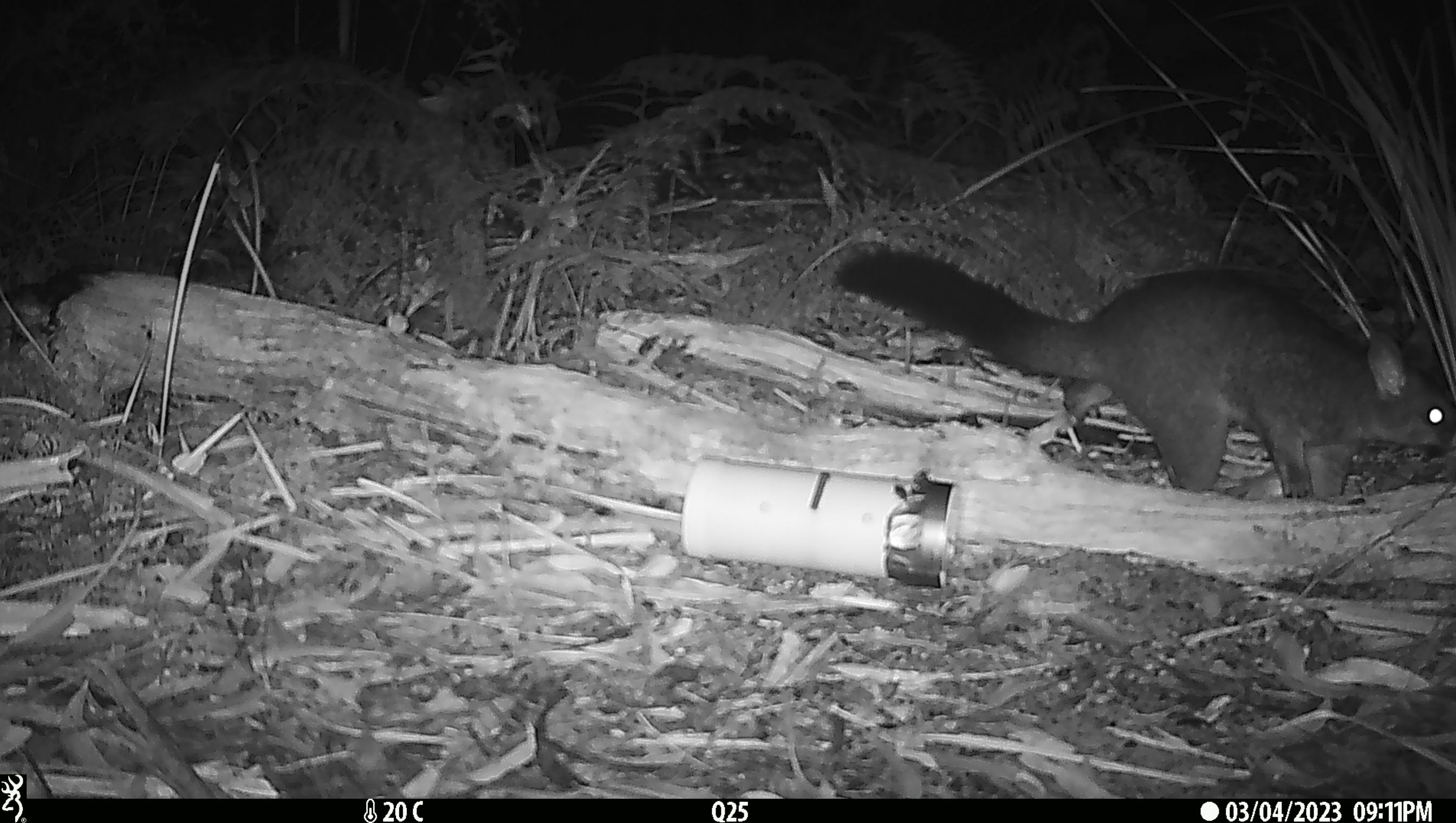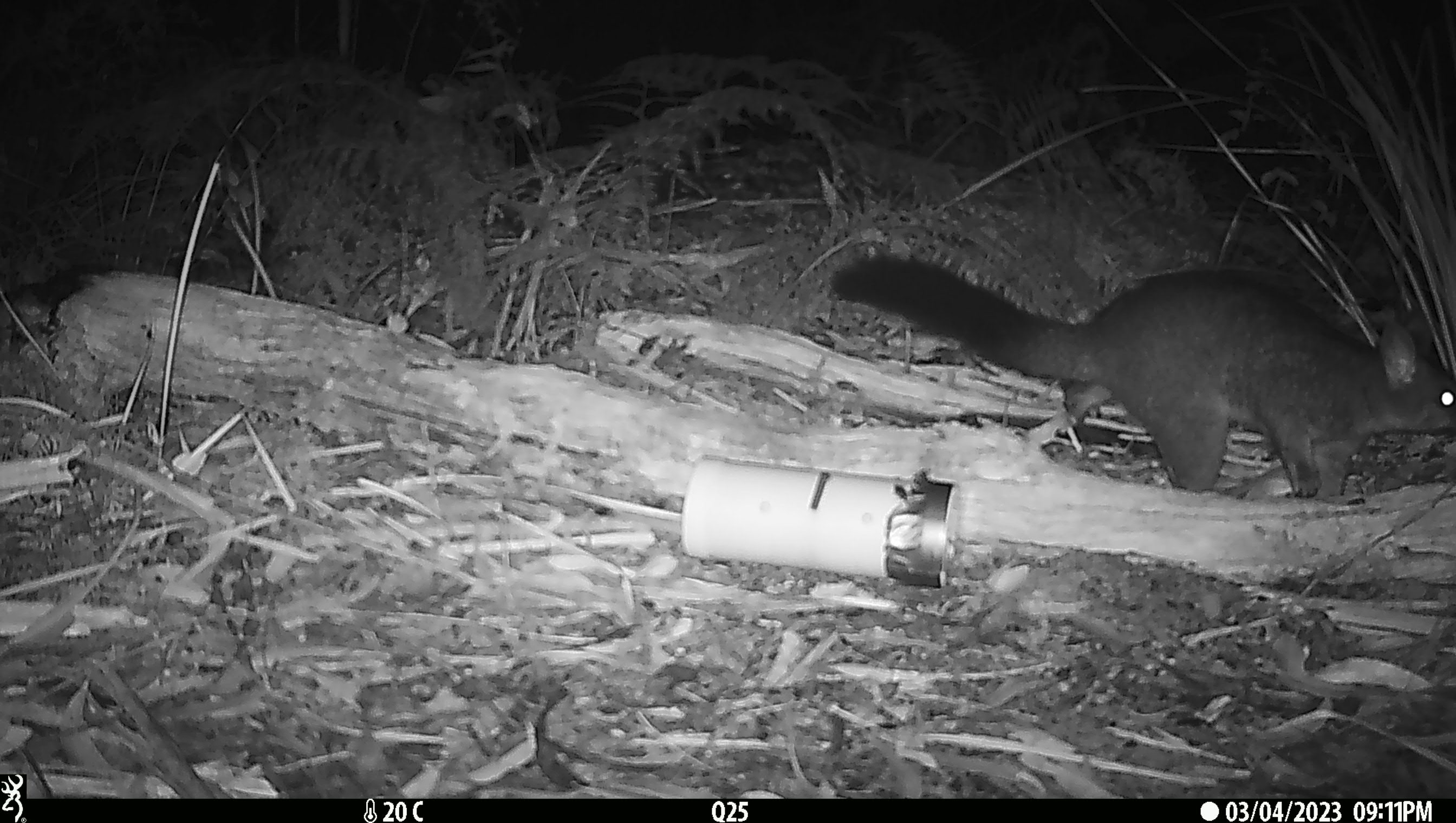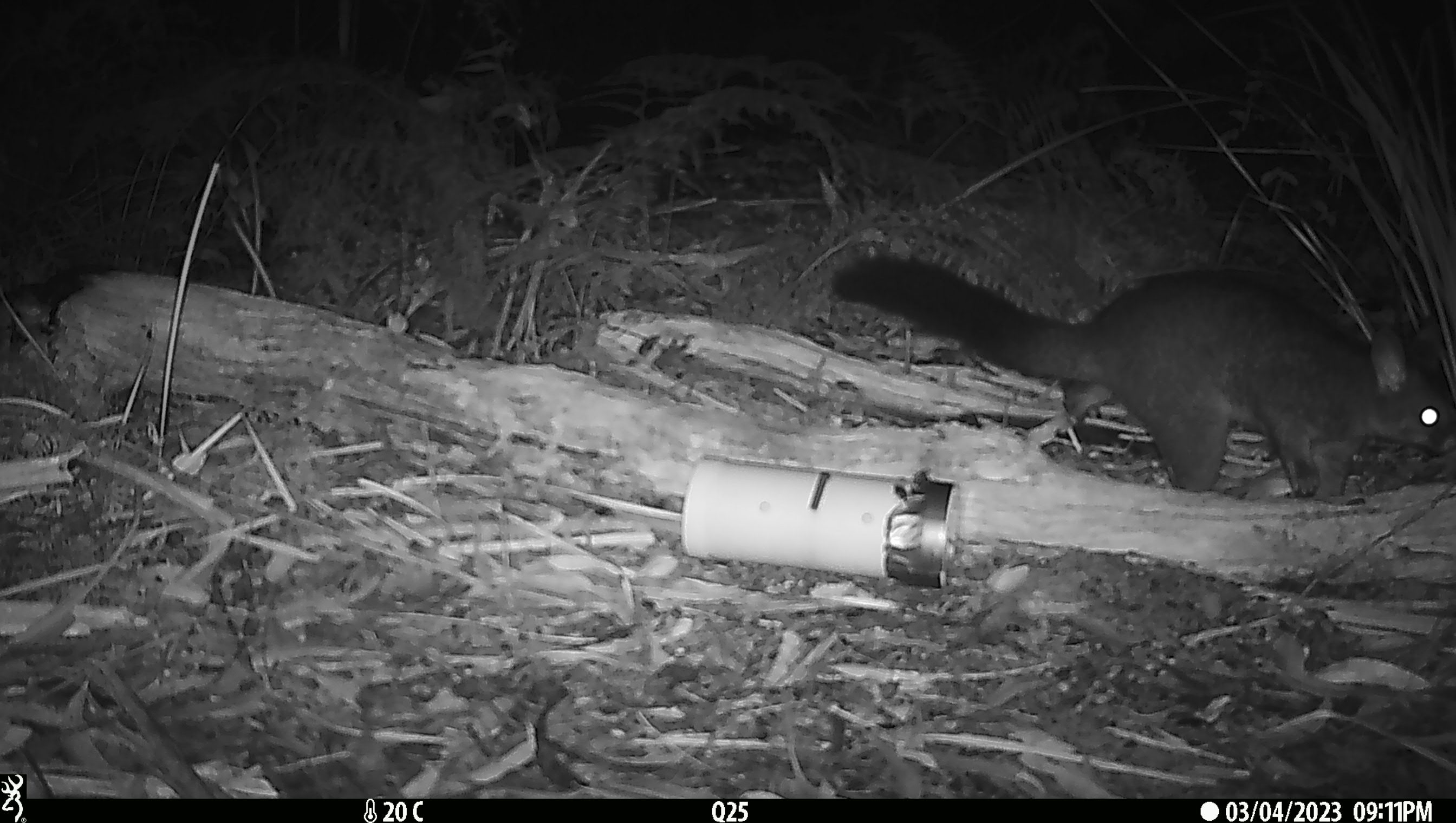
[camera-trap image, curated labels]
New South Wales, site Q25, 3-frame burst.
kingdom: Animalia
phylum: Chordata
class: Mammalia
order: Diprotodontia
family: Phalangeridae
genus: Trichosurus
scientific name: Trichosurus vulpecula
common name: common brushtail possum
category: possum